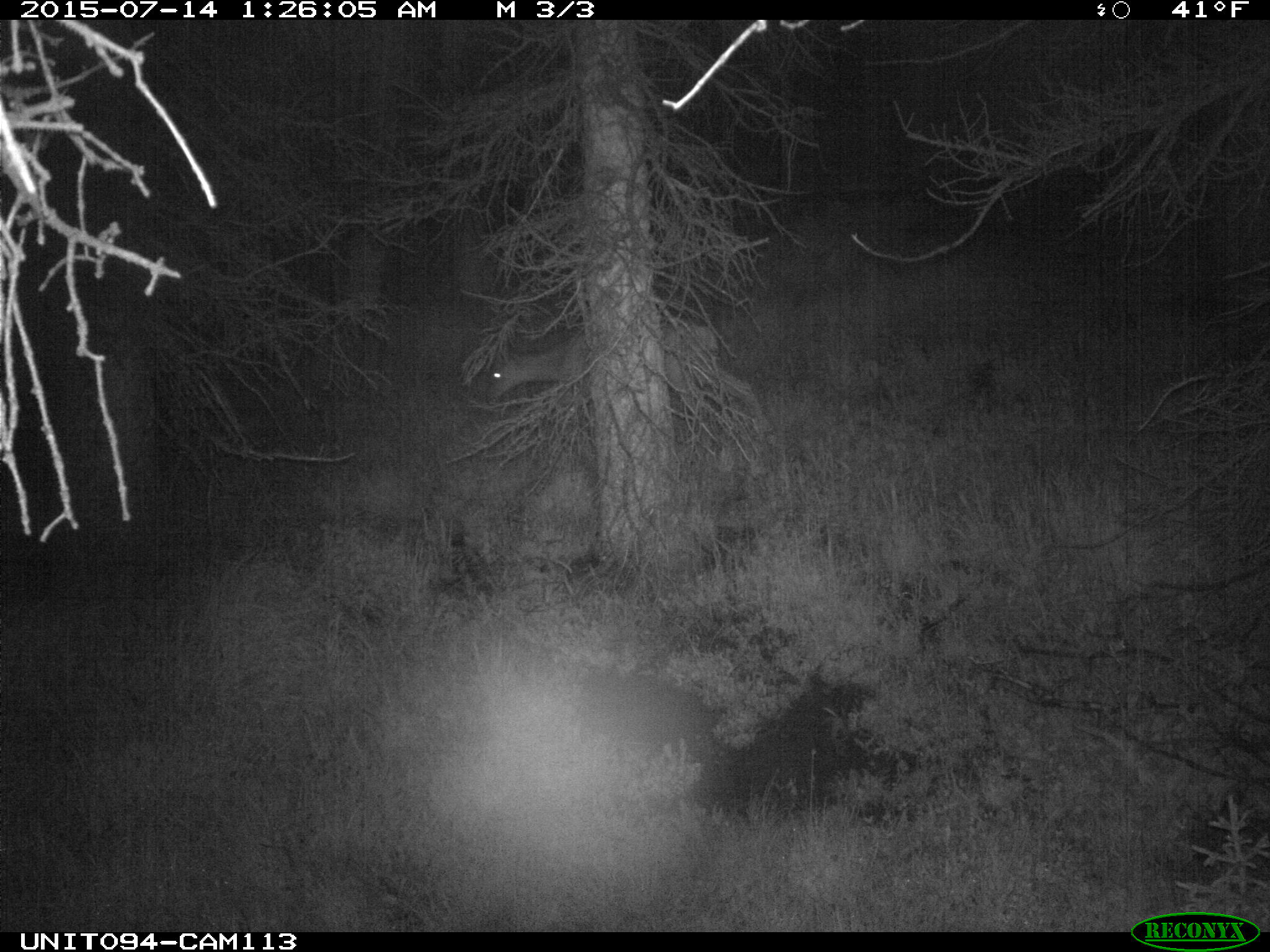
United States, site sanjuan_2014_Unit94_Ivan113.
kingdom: Animalia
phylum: Chordata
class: Mammalia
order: Artiodactyla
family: Cervidae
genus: Odocoileus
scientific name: Odocoileus hemionus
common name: mule deer